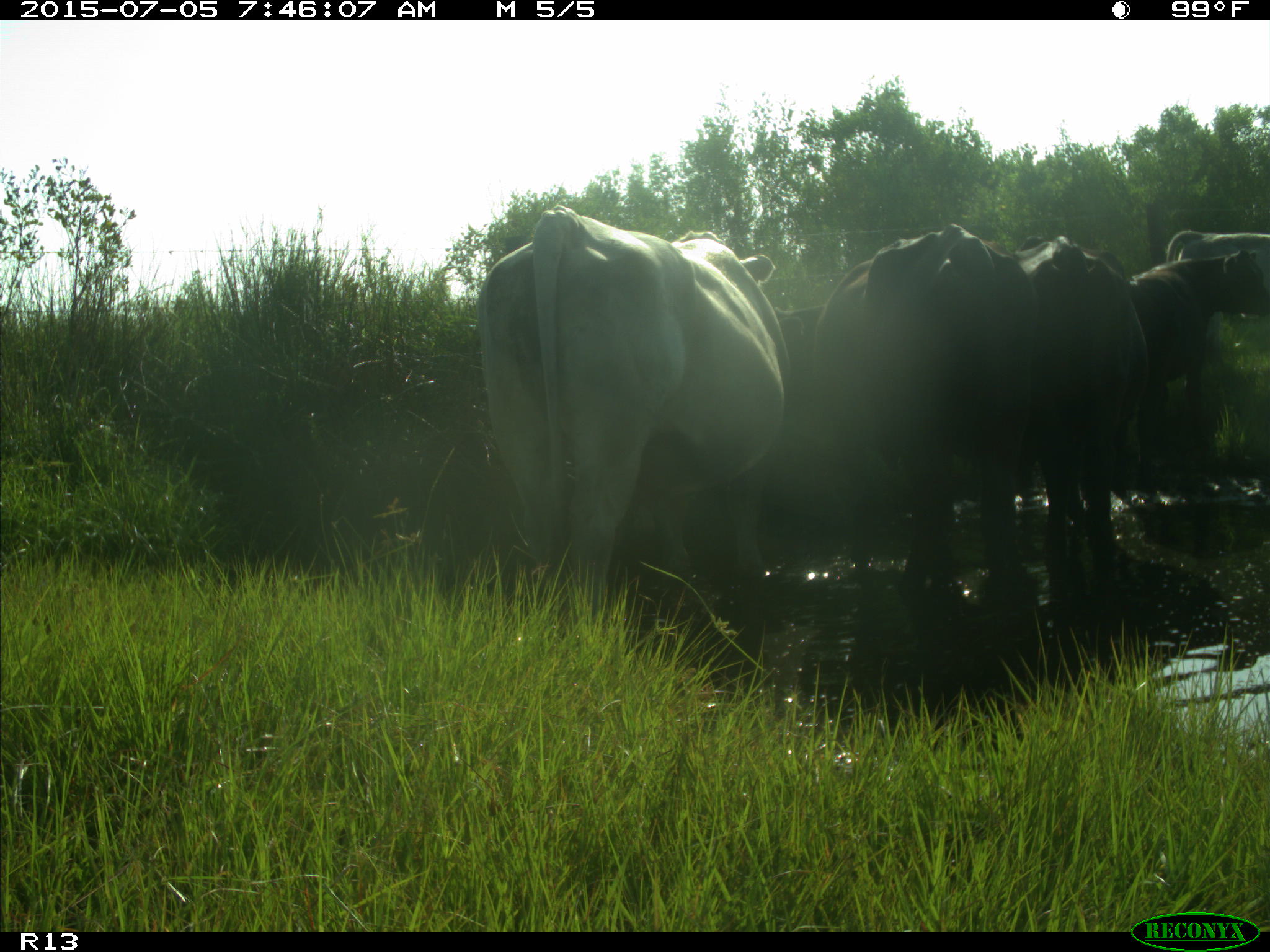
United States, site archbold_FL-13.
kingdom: Animalia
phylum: Chordata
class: Mammalia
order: Artiodactyla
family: Bovidae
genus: Bos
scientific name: Bos taurus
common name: domestic cow